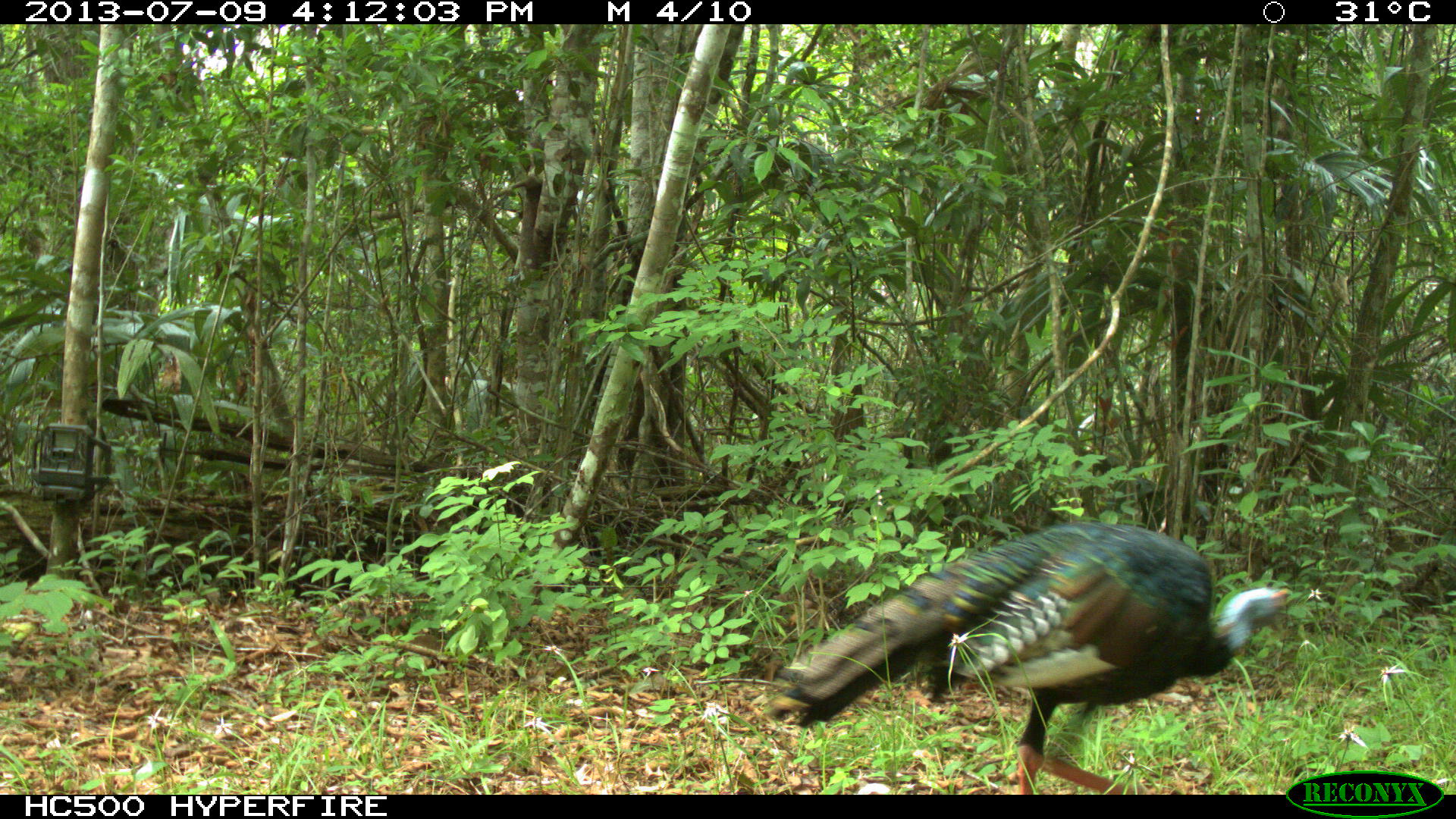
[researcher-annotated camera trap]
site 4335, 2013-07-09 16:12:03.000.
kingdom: Animalia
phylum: Chordata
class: Aves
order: Galliformes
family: Phasianidae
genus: Meleagris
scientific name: Meleagris ocellata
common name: ocellated turkey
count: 1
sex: female